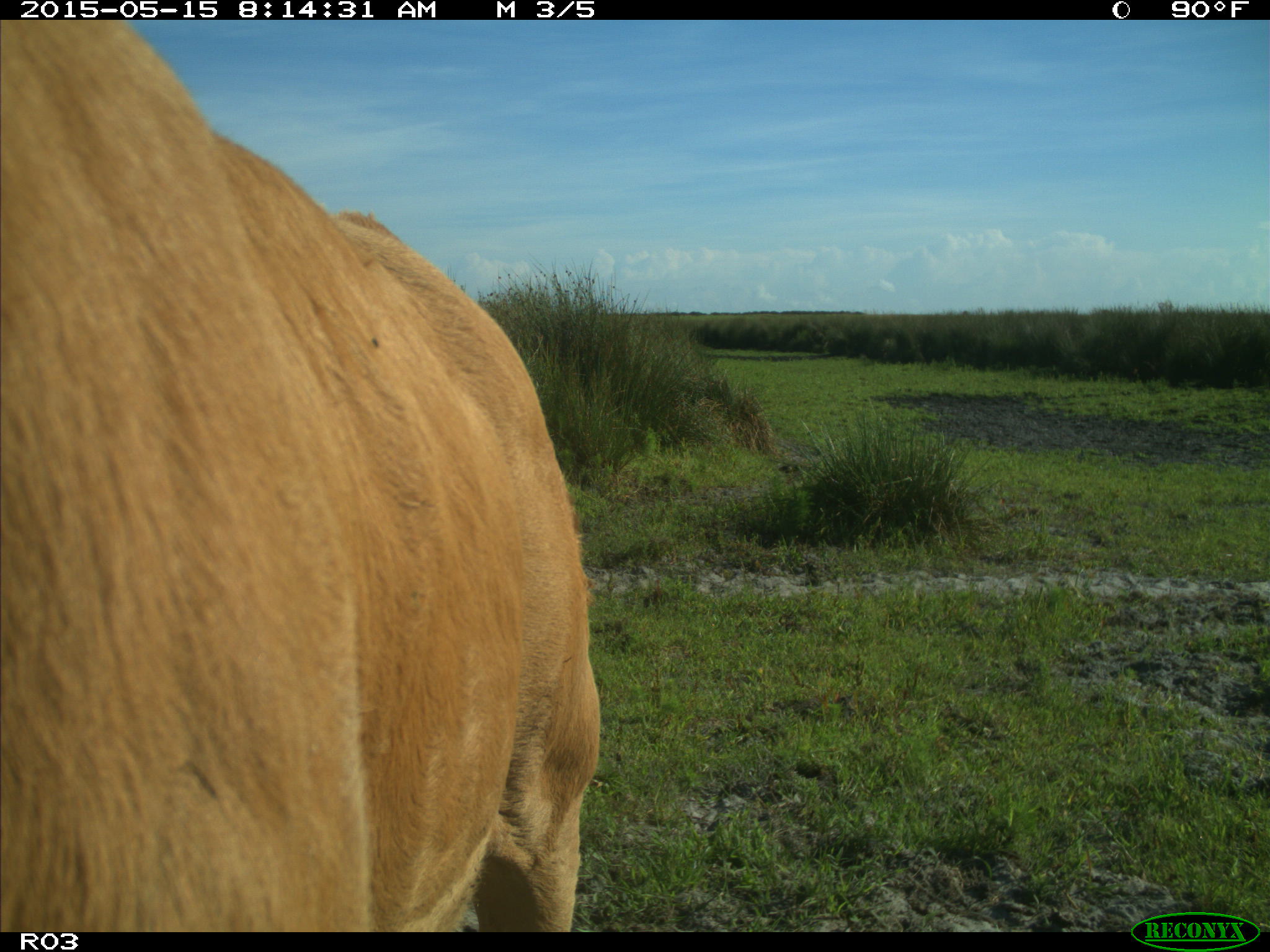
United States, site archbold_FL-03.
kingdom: Animalia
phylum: Chordata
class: Mammalia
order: Artiodactyla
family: Bovidae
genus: Bos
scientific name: Bos taurus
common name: domestic cow